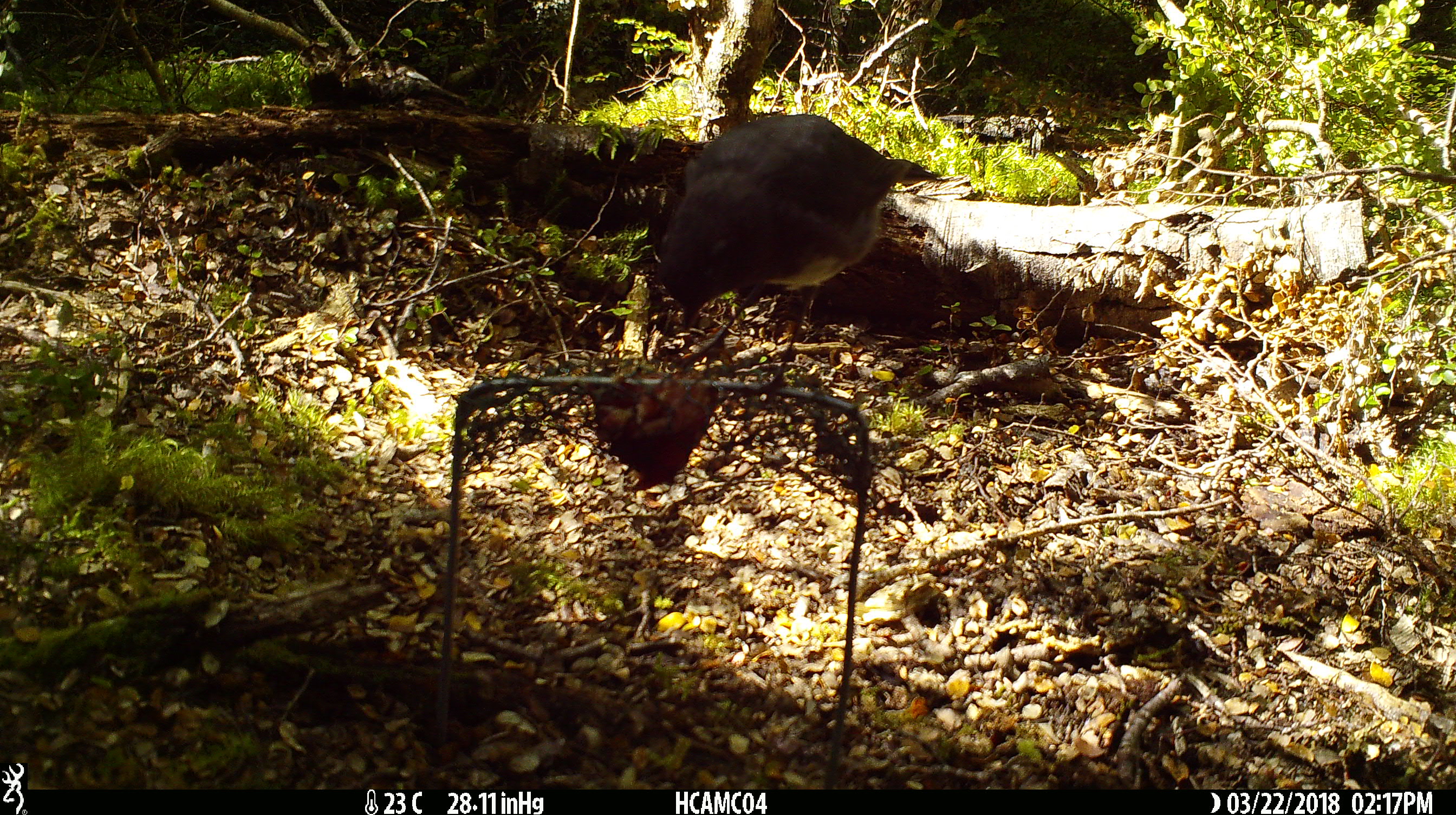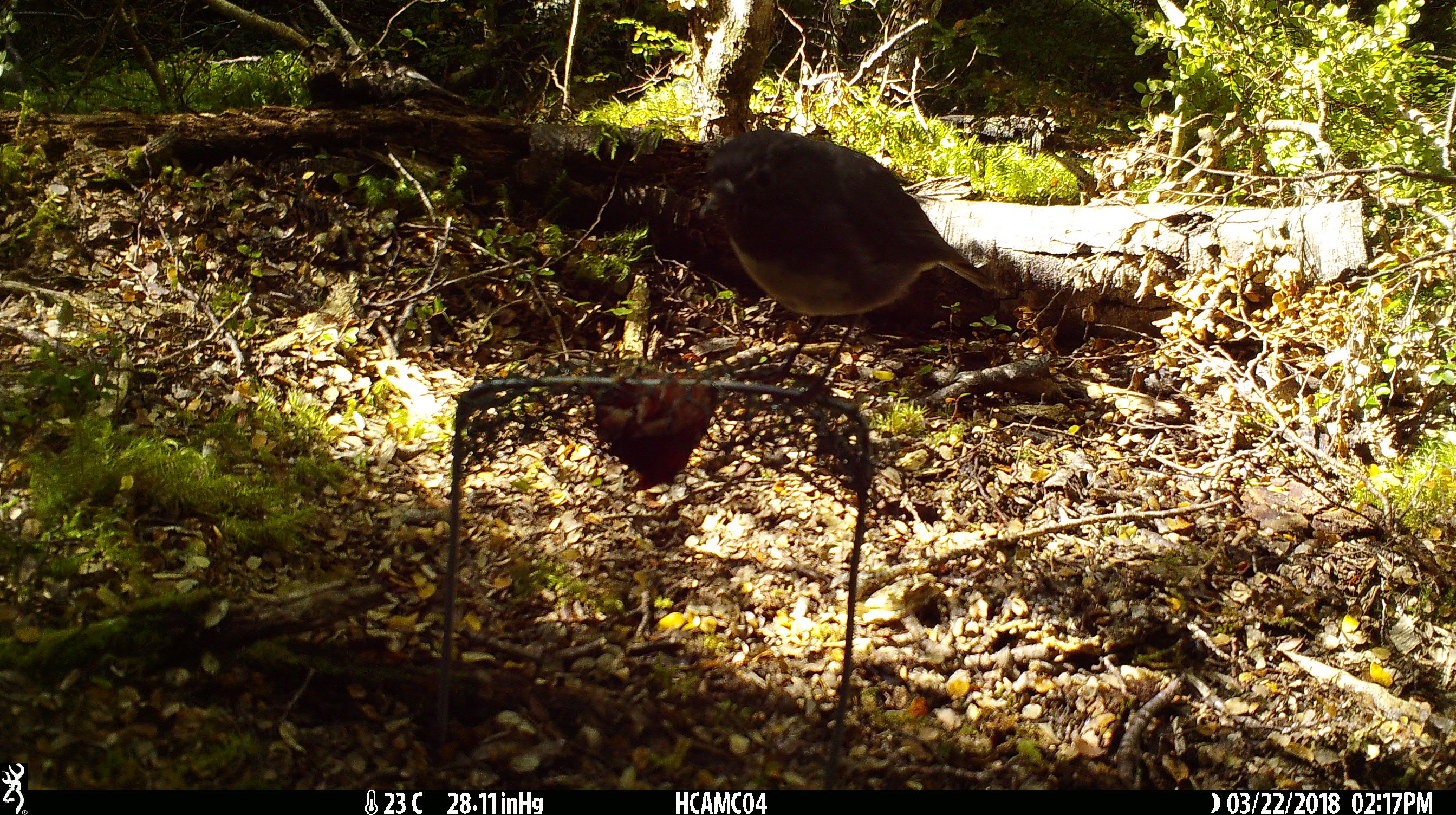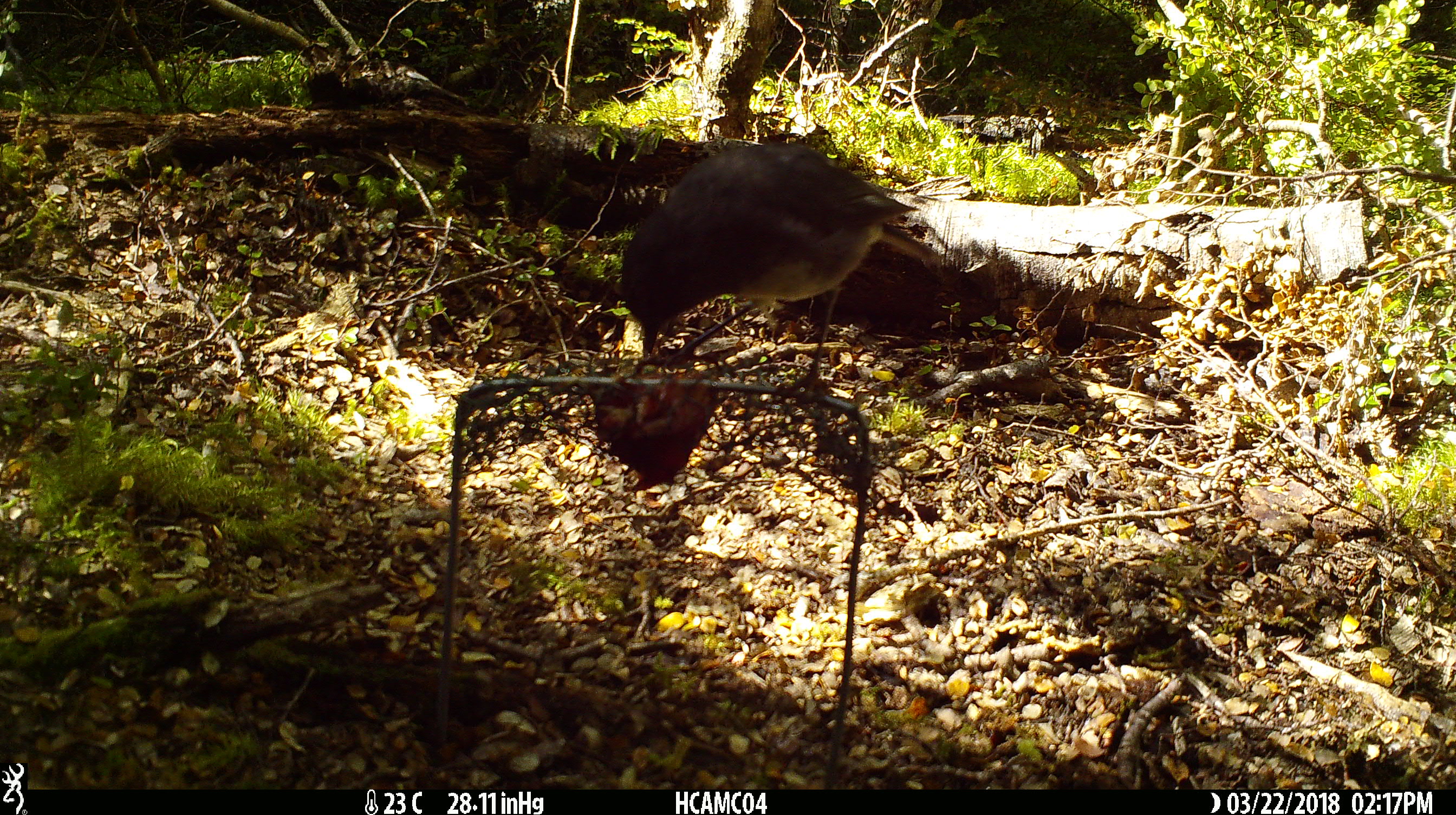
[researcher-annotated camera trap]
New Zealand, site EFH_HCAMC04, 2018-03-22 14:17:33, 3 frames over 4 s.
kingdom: Animalia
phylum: Chordata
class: Aves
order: Passeriformes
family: Petroicidae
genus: Petroica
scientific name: Petroica australis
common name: new zealand robin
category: robin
Robin (new zealand robin) (Petroica australis).